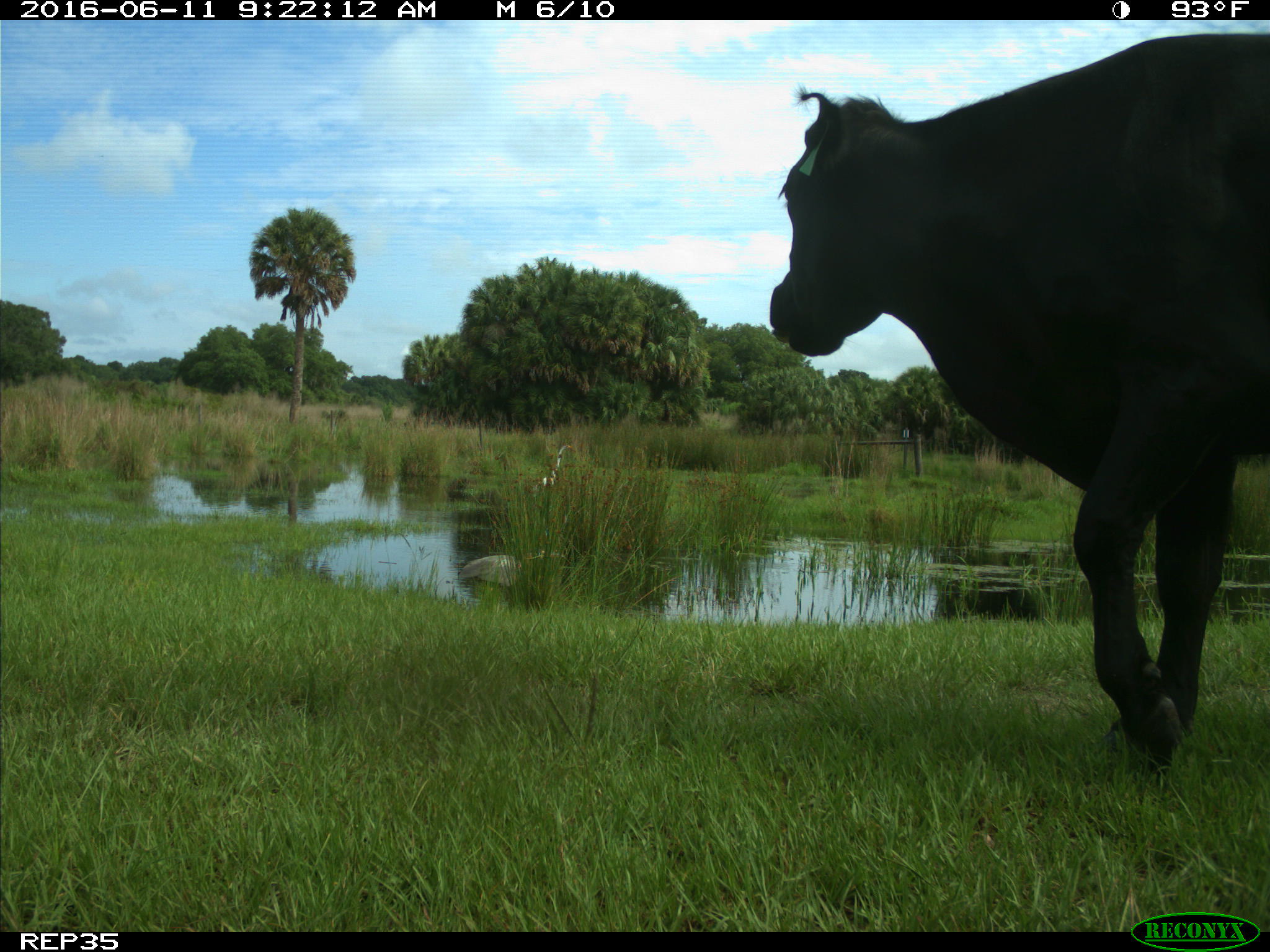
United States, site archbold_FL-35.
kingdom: Animalia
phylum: Chordata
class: Mammalia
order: Artiodactyla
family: Bovidae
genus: Bos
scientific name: Bos taurus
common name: domestic cow